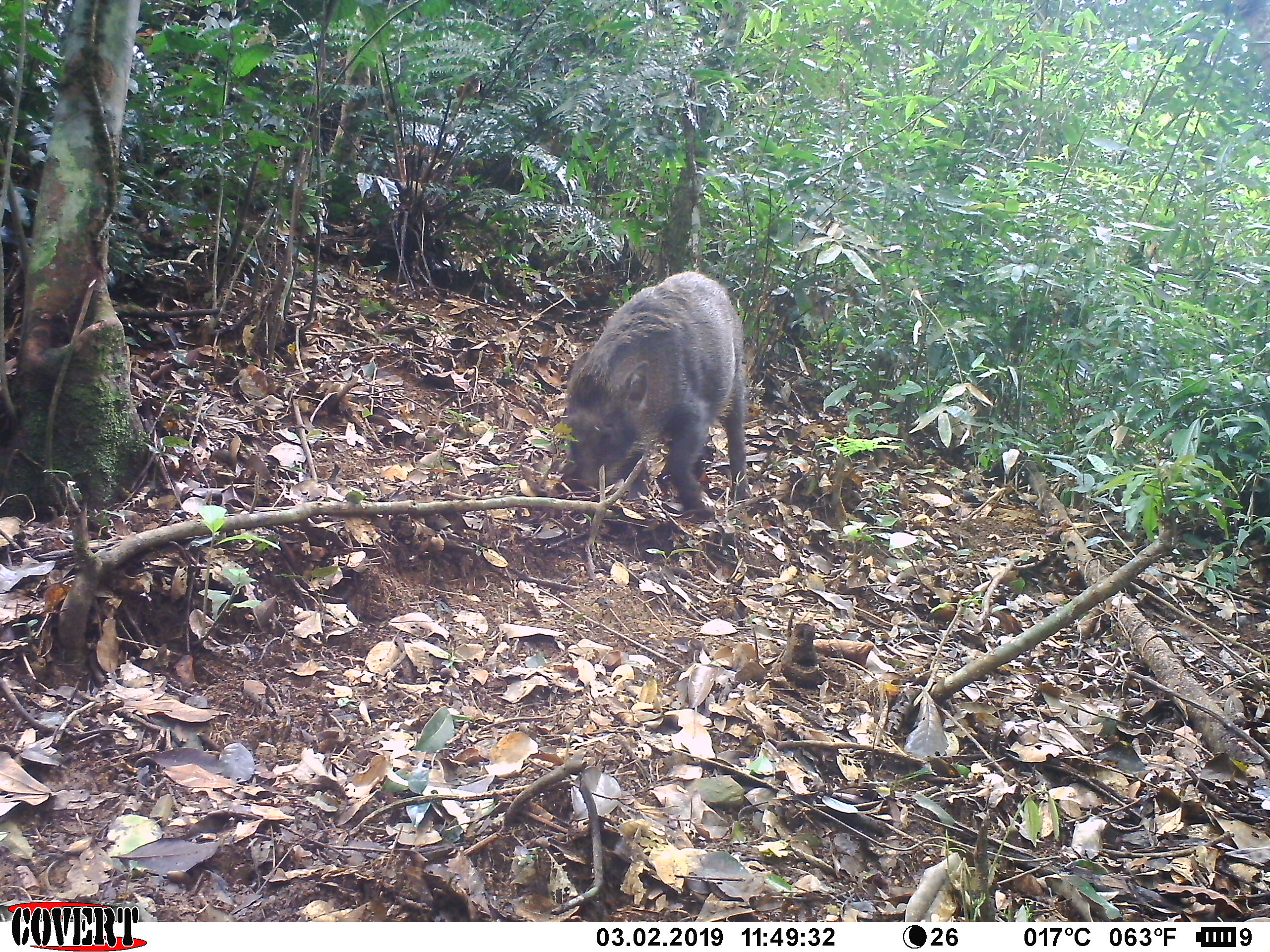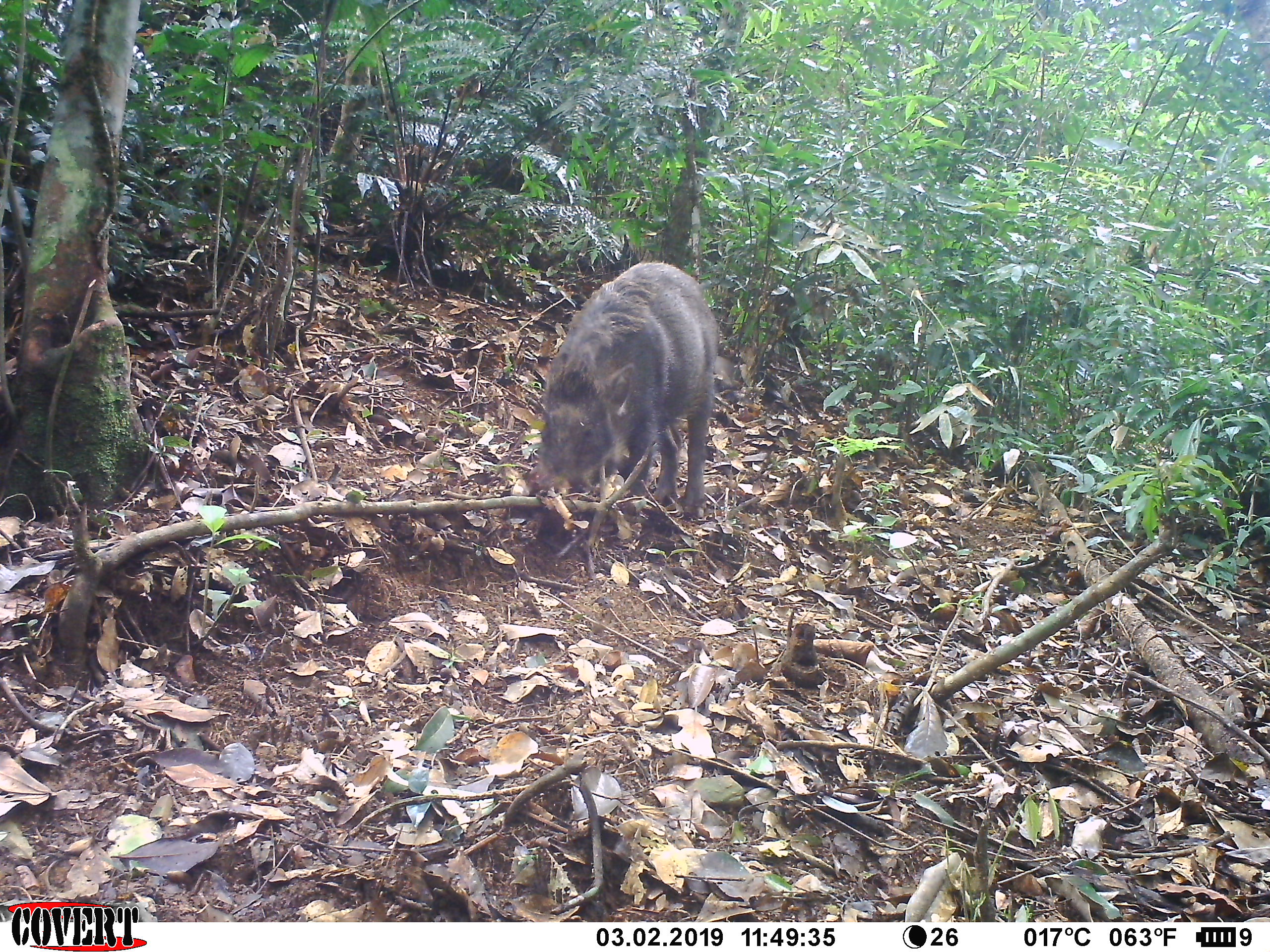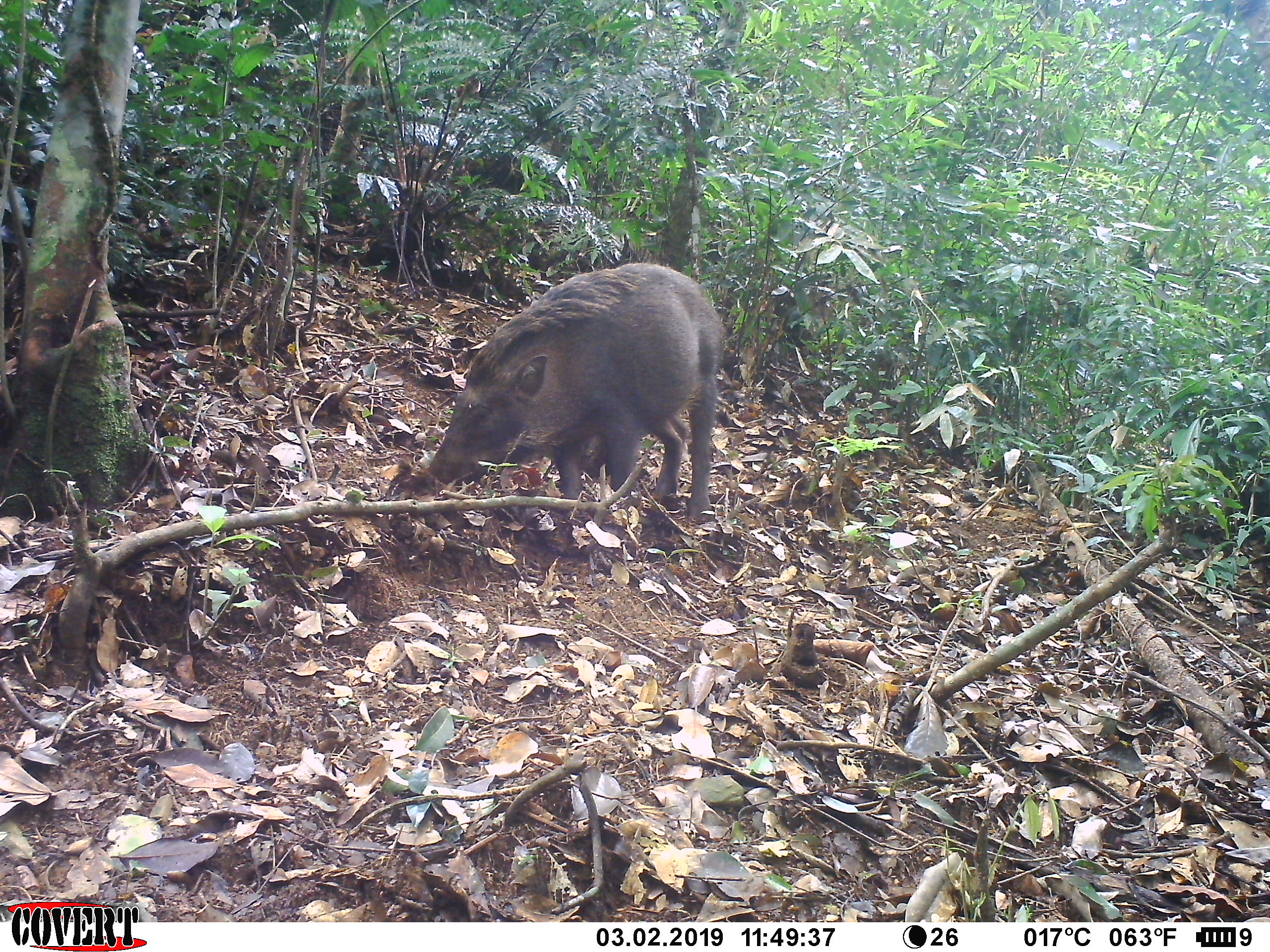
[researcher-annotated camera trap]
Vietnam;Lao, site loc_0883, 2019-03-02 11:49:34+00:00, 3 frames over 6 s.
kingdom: Animalia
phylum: Chordata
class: Mammalia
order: Artiodactyla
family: Suidae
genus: Sus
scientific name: Sus scrofa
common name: eurasian wild pig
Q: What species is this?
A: Eurasian wild pig (Sus scrofa).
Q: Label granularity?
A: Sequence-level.